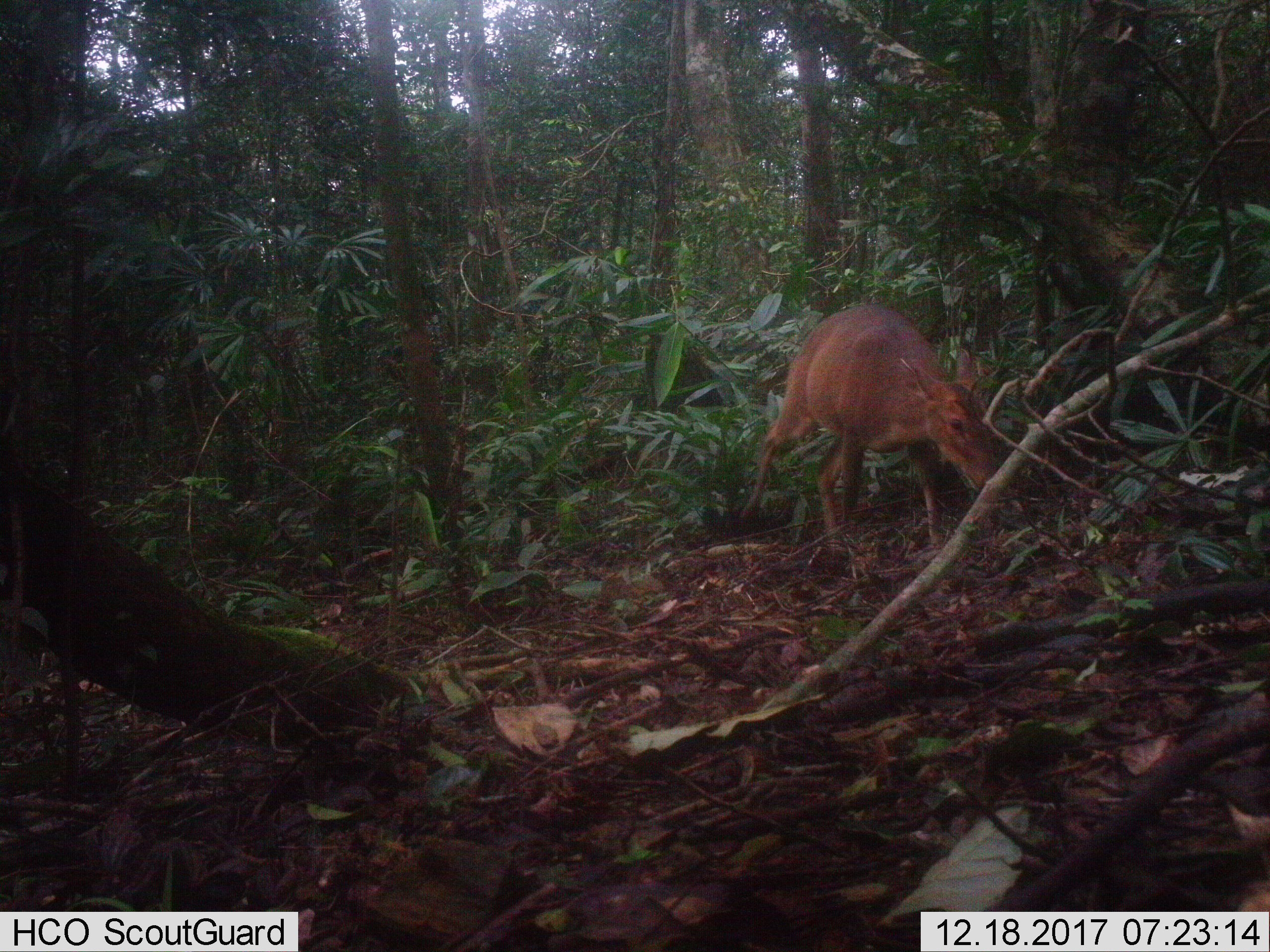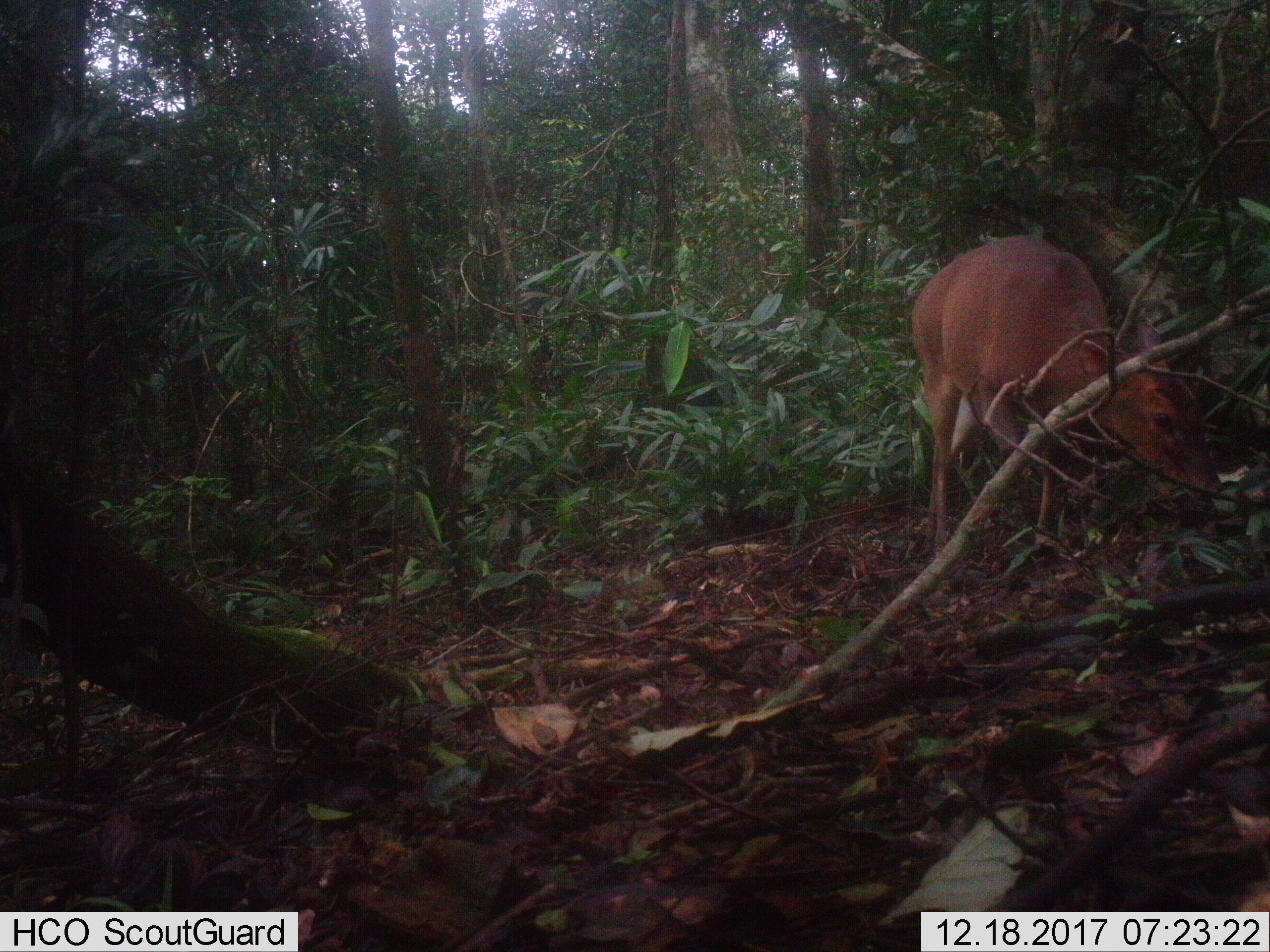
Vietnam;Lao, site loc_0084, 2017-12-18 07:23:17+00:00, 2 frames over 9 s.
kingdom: Animalia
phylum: Chordata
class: Mammalia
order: Artiodactyla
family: Cervidae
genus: Muntiacus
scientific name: Muntiacus vuquangensis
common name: large-antlered muntjac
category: large antlered muntjac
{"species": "large antlered muntjac (large-antlered muntjac) (Muntiacus vuquangensis)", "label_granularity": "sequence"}